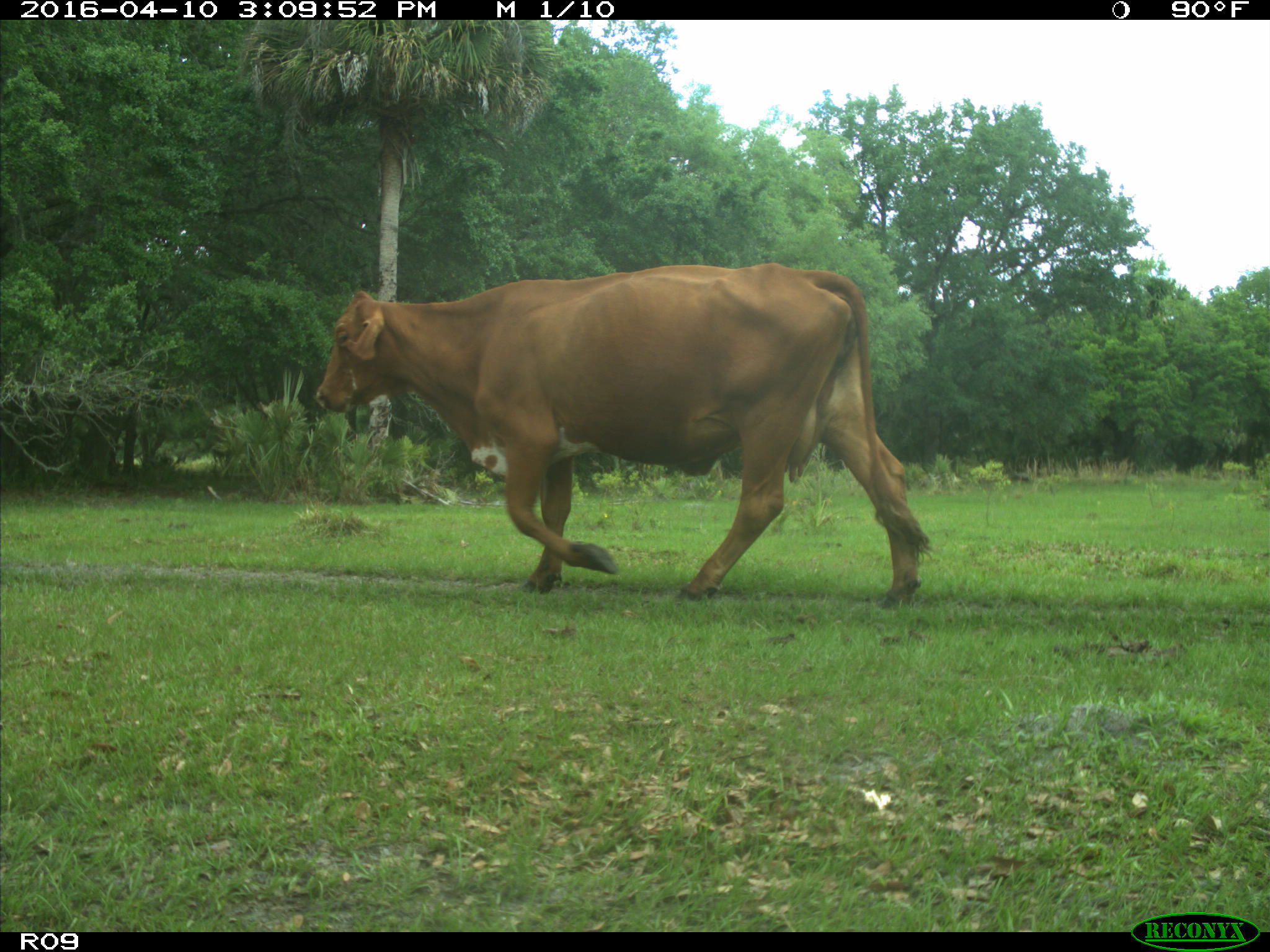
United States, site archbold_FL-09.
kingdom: Animalia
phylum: Chordata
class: Mammalia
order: Artiodactyla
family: Bovidae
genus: Bos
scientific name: Bos taurus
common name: domestic cow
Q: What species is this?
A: Bos taurus (domestic cow).